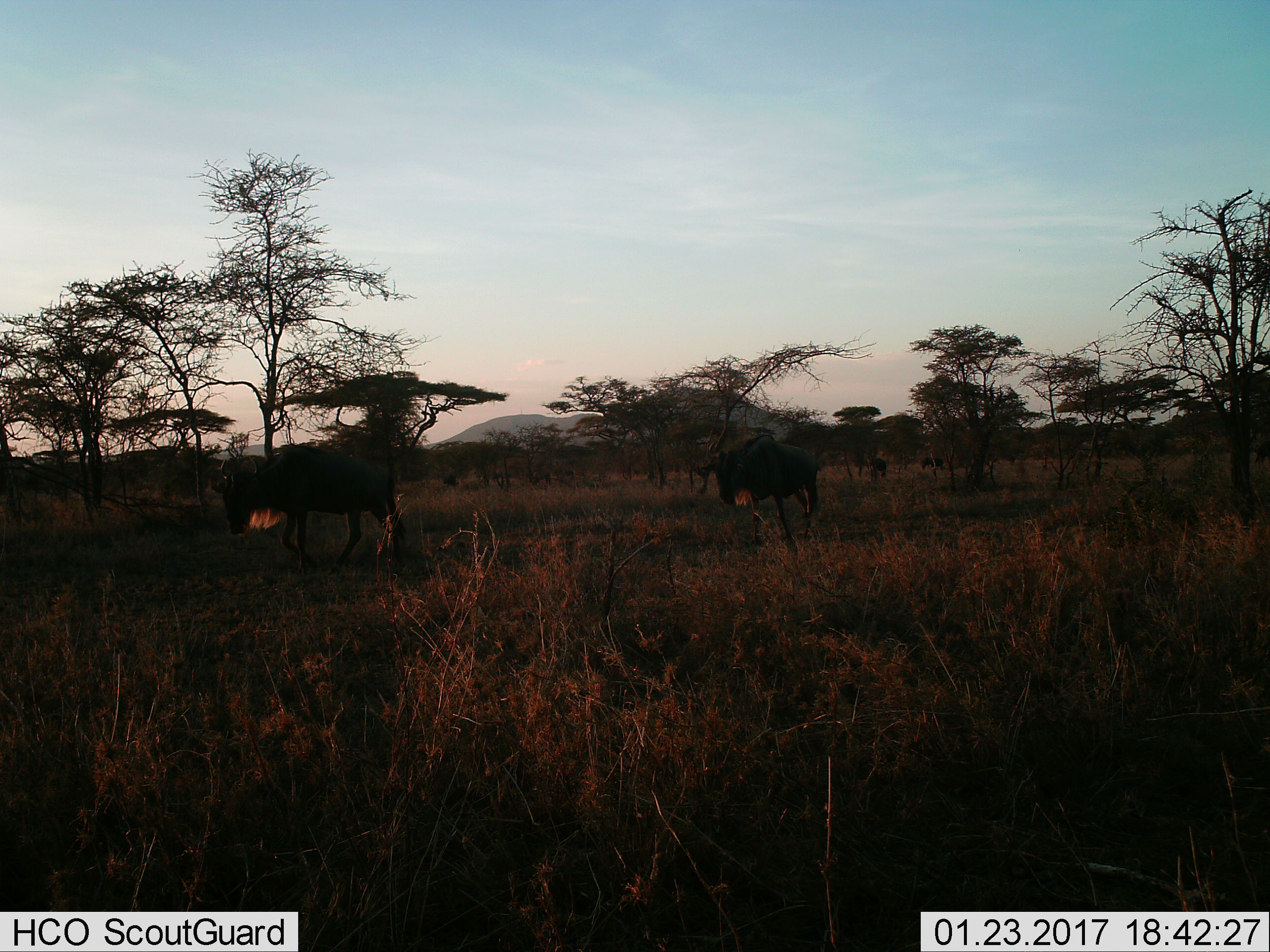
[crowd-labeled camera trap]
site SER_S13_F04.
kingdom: Animalia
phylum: Chordata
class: Mammalia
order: Artiodactyla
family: Bovidae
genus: Connochaetes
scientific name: Connochaetes taurinus taurinus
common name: blue wildebeest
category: wildebeestblue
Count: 4.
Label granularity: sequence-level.